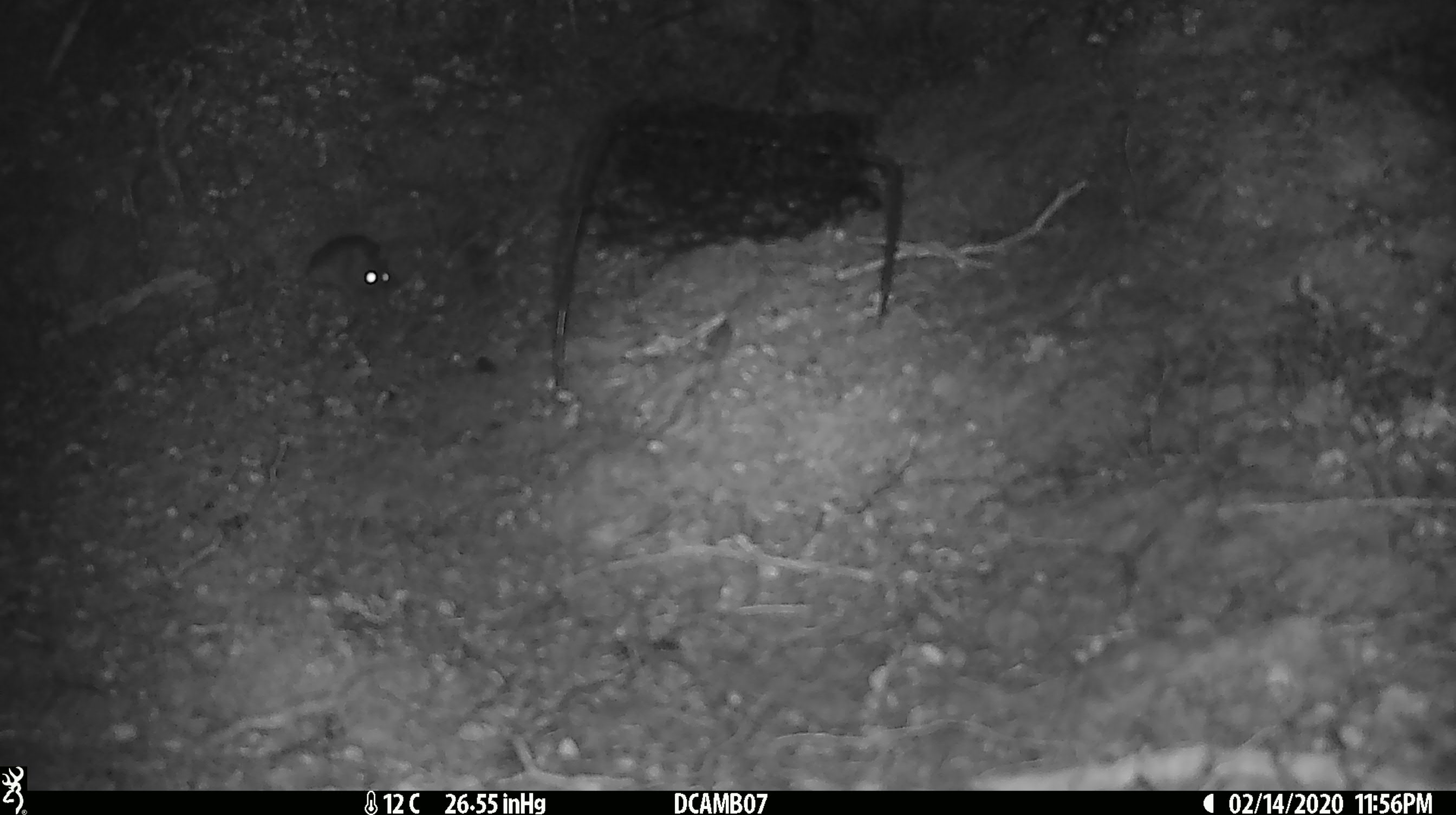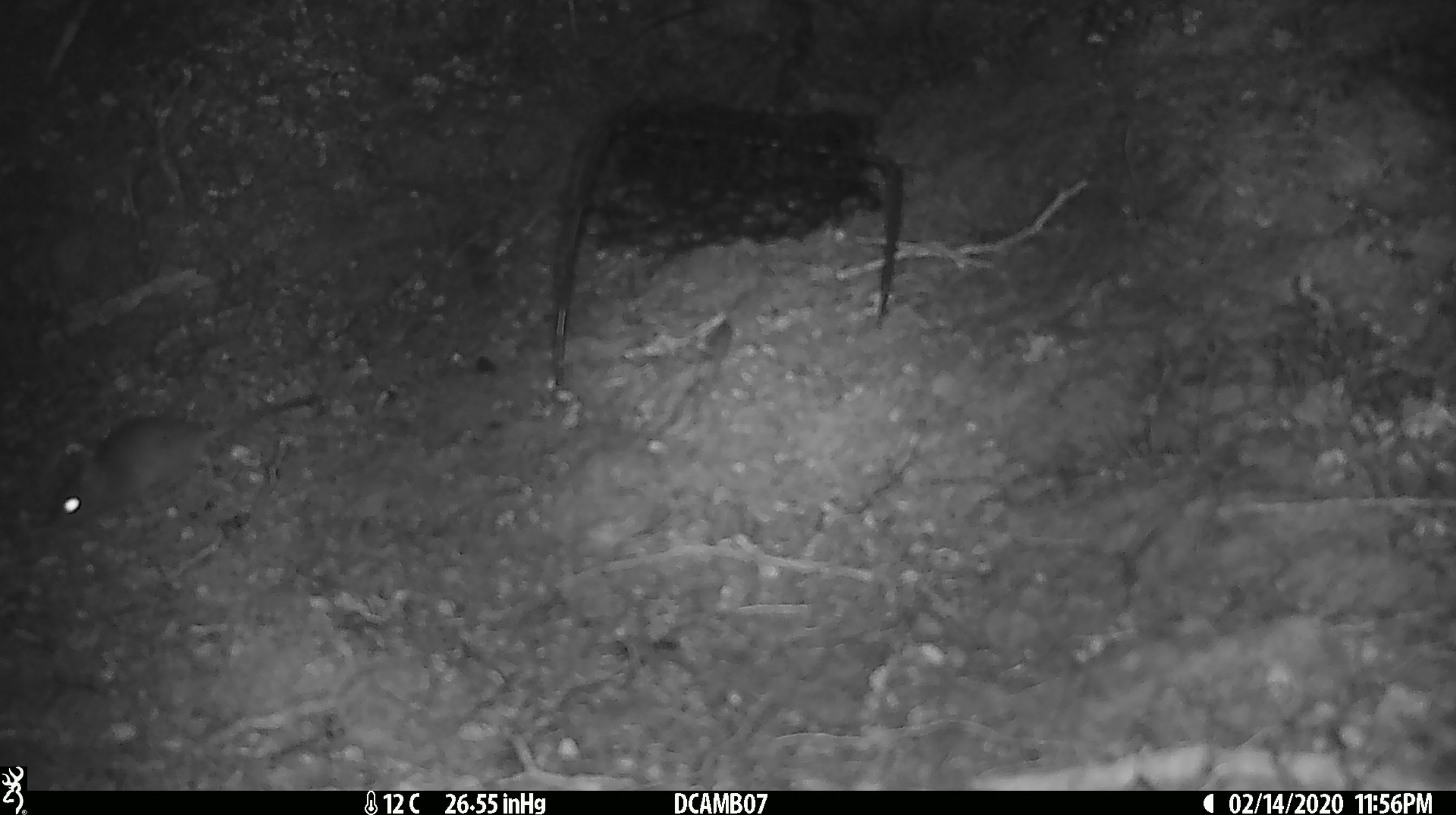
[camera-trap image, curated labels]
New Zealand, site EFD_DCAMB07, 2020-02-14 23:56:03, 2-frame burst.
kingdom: Animalia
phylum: Chordata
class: Mammalia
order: Rodentia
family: Muridae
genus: Mus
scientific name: Mus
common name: mouse